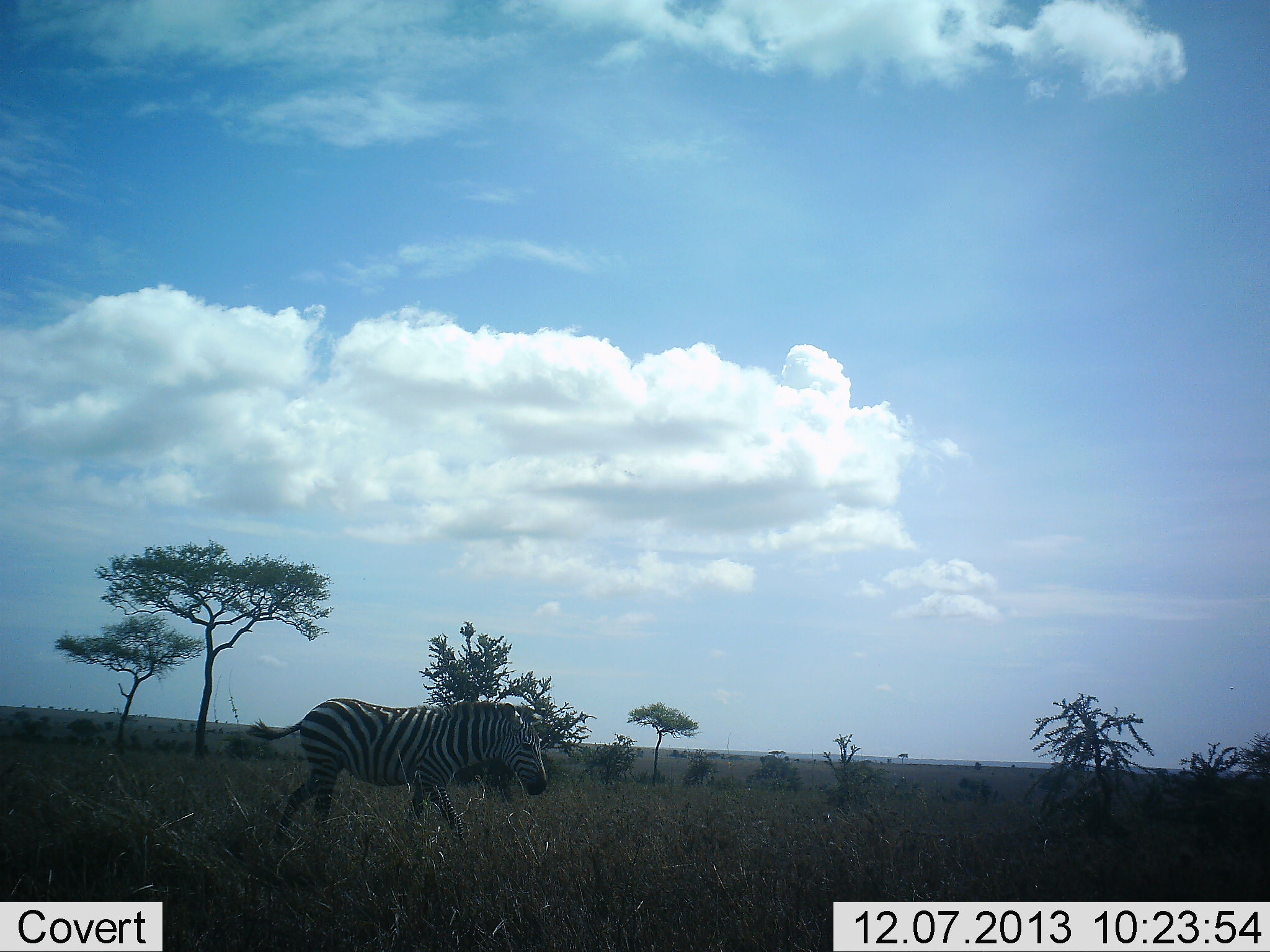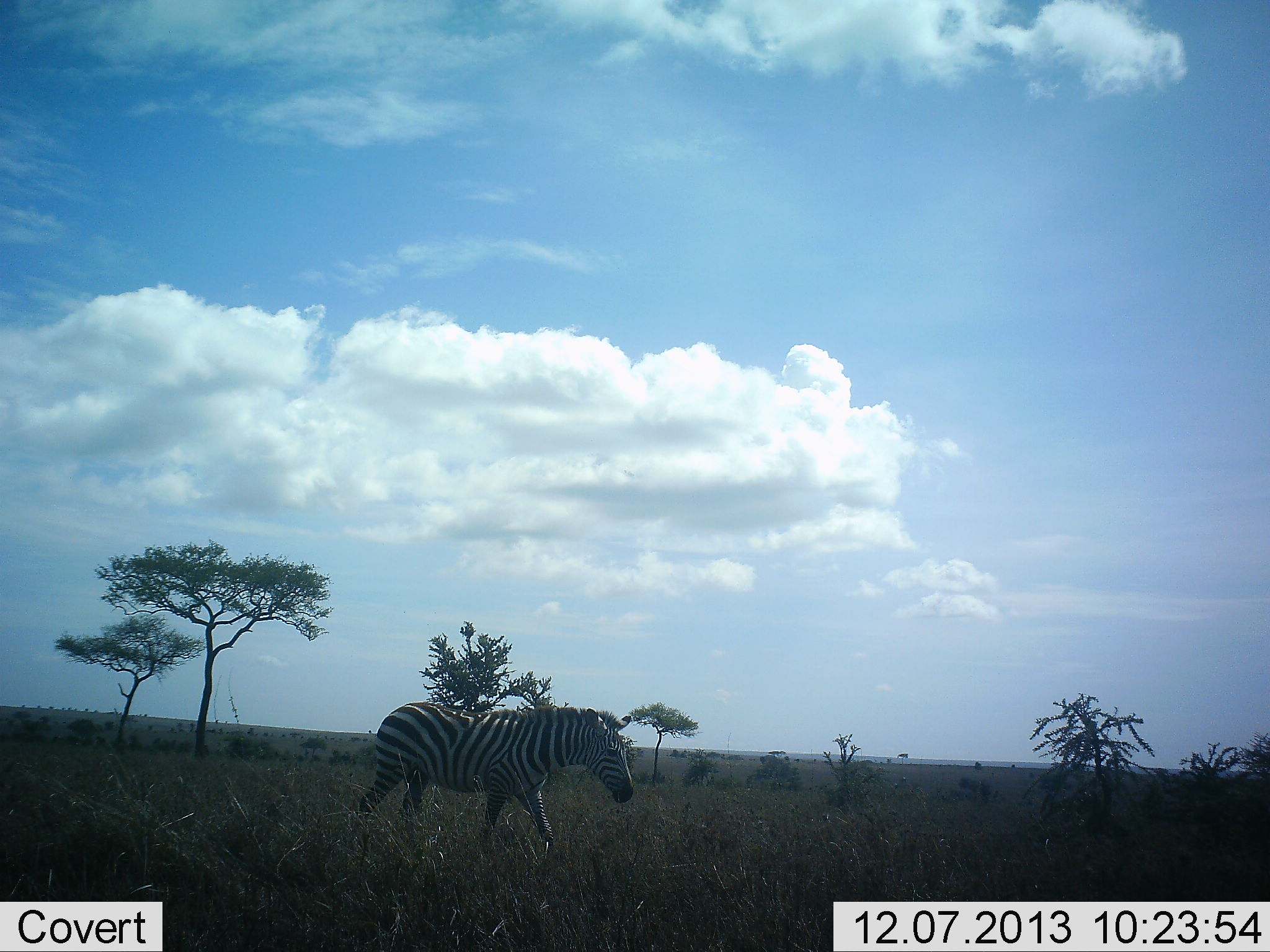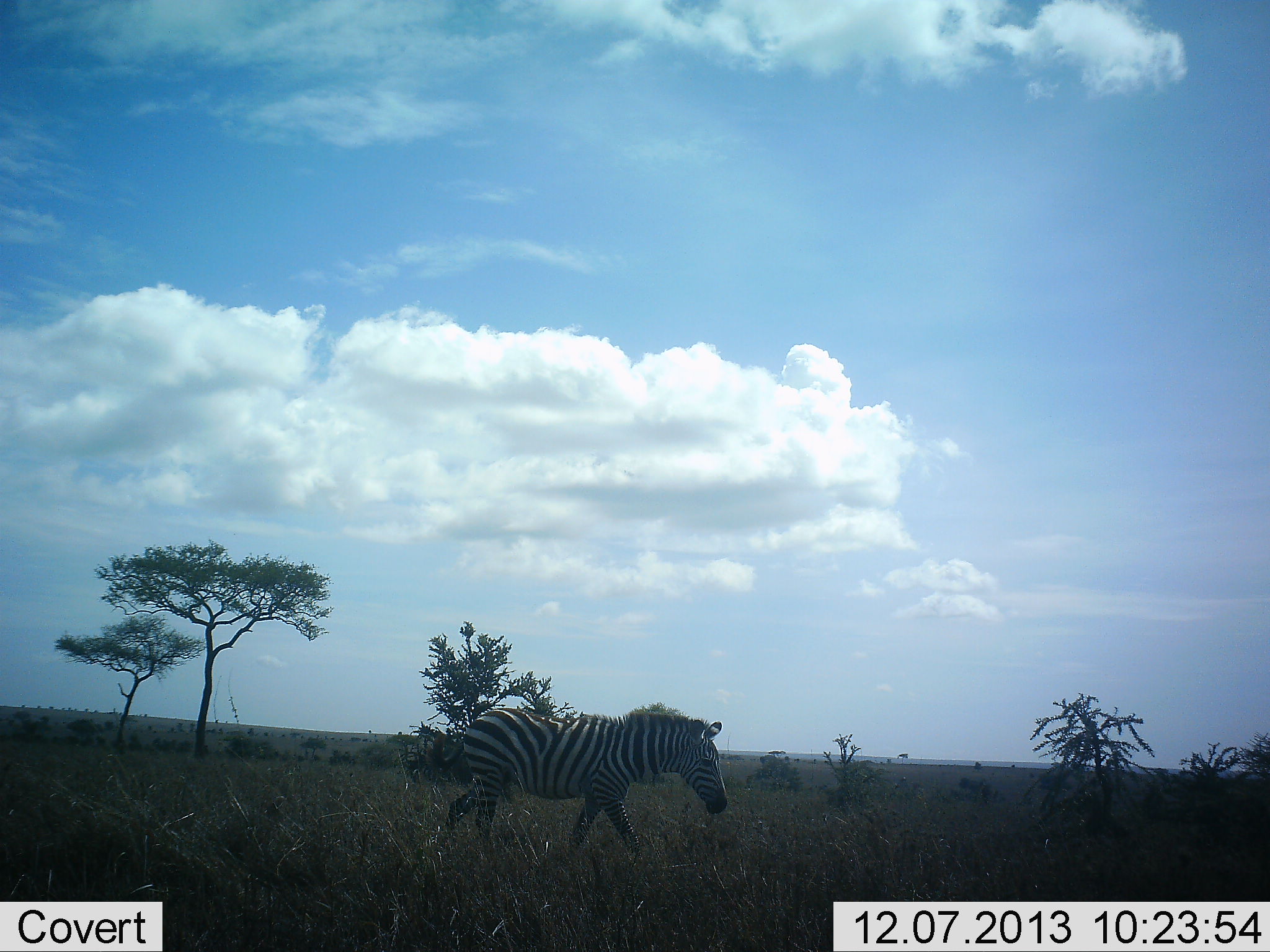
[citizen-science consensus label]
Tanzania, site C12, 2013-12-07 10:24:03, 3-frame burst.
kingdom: Animalia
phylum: Chordata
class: Mammalia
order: Perissodactyla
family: Equidae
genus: Equus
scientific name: Equus quagga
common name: plains zebra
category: zebra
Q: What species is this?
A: Zebra (plains zebra) (Equus quagga).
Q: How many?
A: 1.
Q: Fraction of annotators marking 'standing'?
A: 4%.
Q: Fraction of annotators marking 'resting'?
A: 0%.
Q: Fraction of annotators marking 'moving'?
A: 96%.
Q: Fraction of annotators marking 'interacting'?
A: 0%.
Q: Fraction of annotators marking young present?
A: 0%.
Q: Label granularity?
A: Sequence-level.